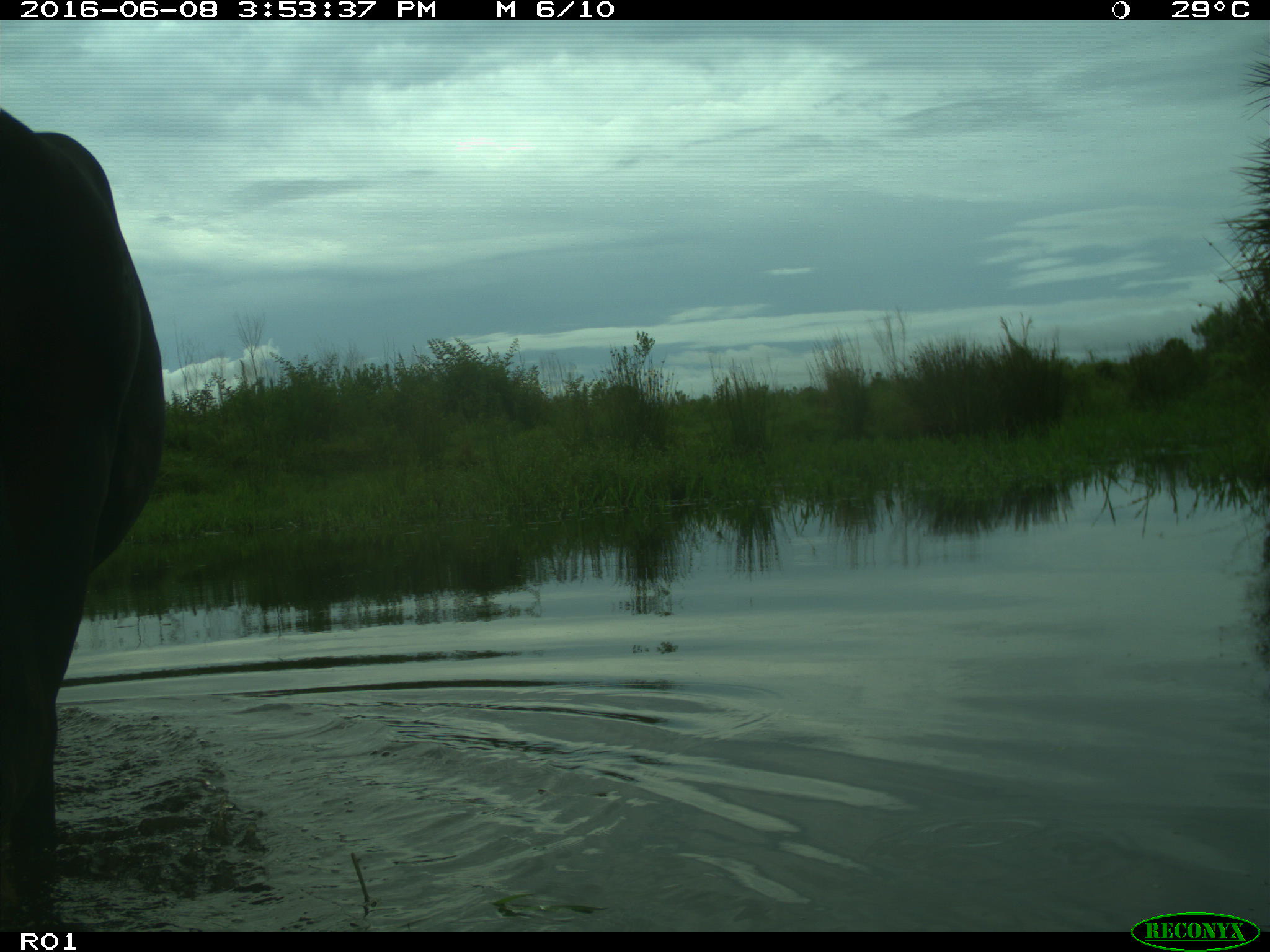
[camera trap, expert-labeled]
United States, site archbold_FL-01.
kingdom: Animalia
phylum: Chordata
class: Mammalia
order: Artiodactyla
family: Bovidae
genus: Bos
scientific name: Bos taurus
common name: domestic cow